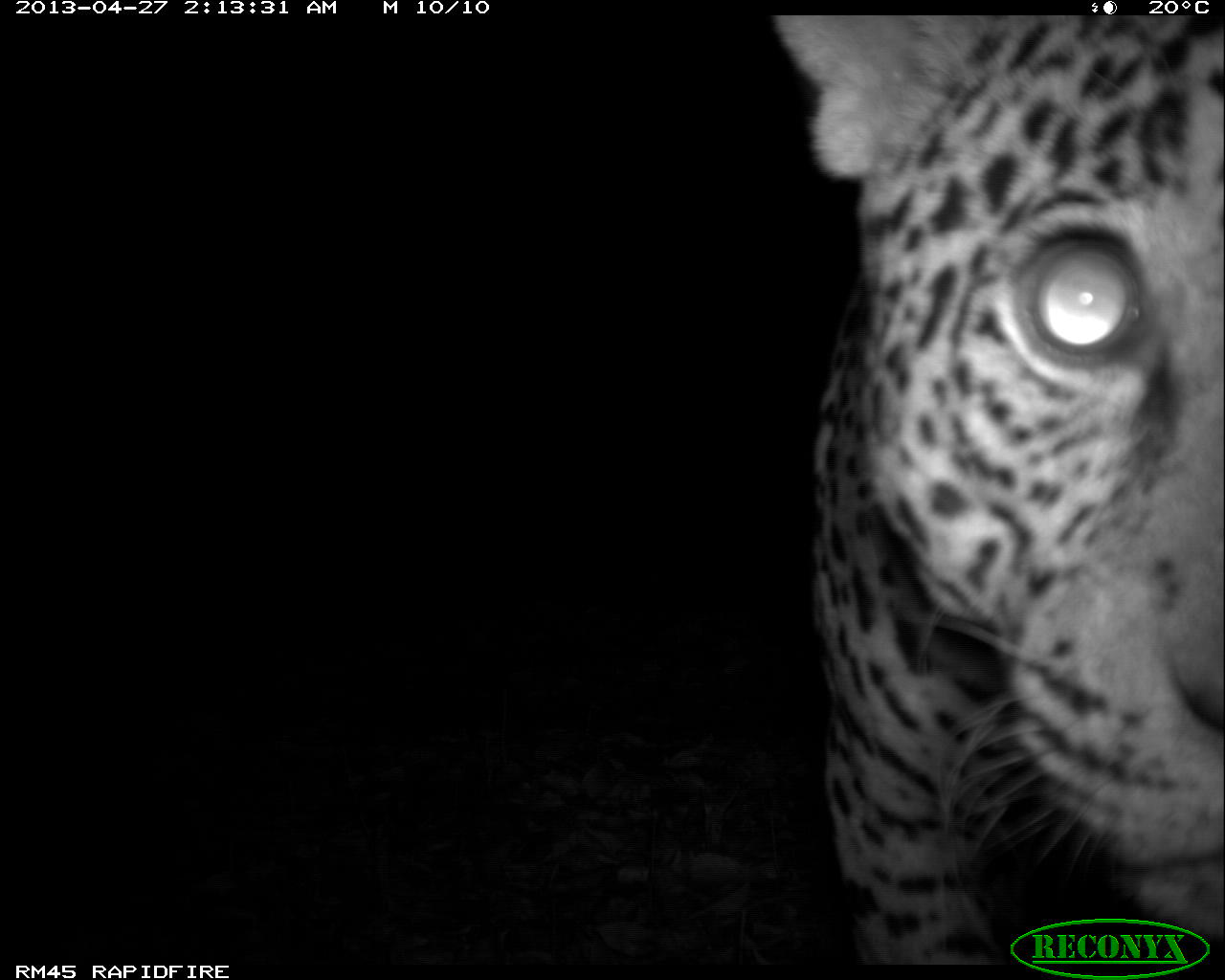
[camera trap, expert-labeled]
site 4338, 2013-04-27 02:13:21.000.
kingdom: Animalia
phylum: Chordata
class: Mammalia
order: Carnivora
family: Felidae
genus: Panthera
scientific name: Panthera onca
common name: jaguar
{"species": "Panthera onca (jaguar)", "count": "1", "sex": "male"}